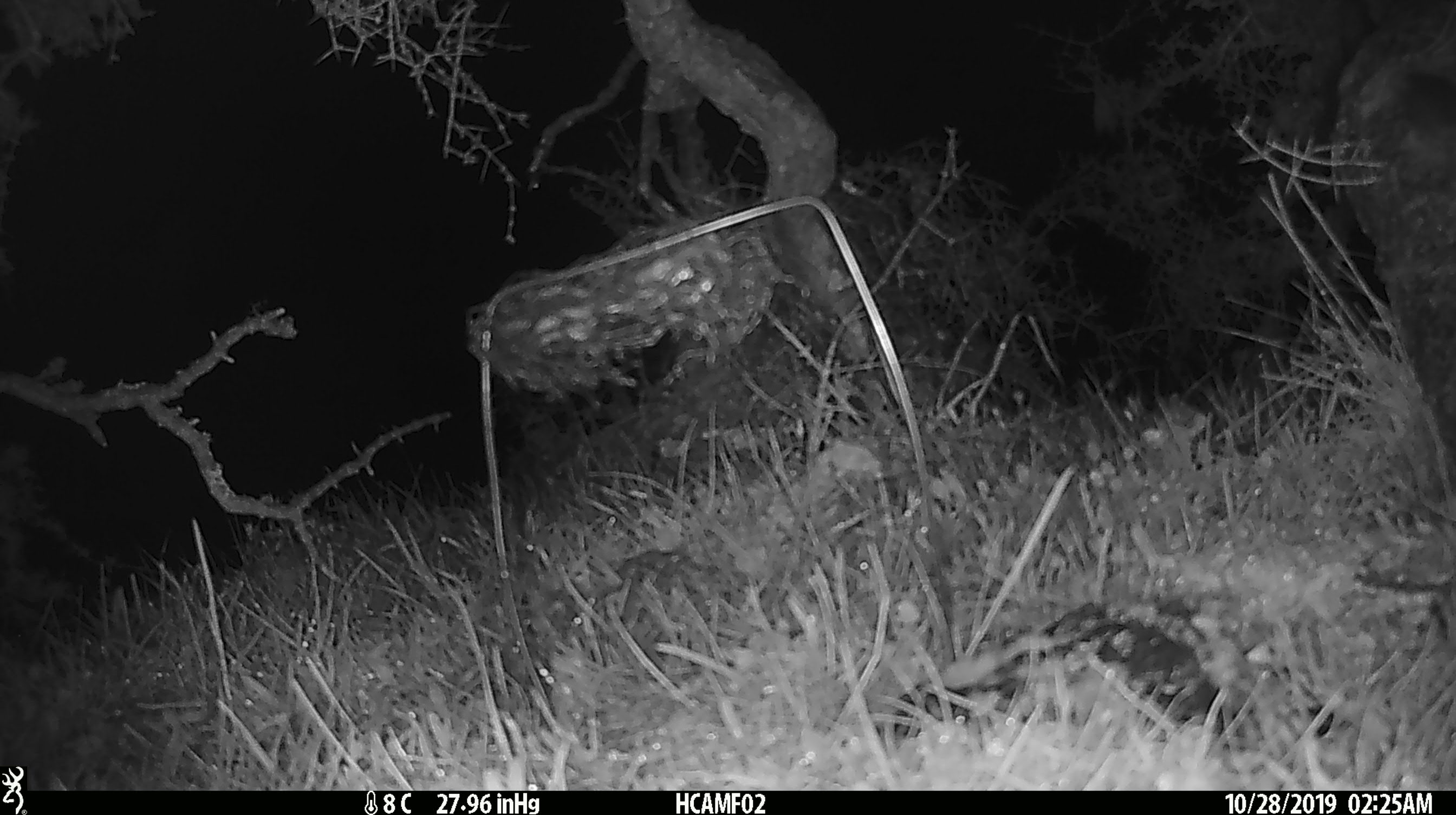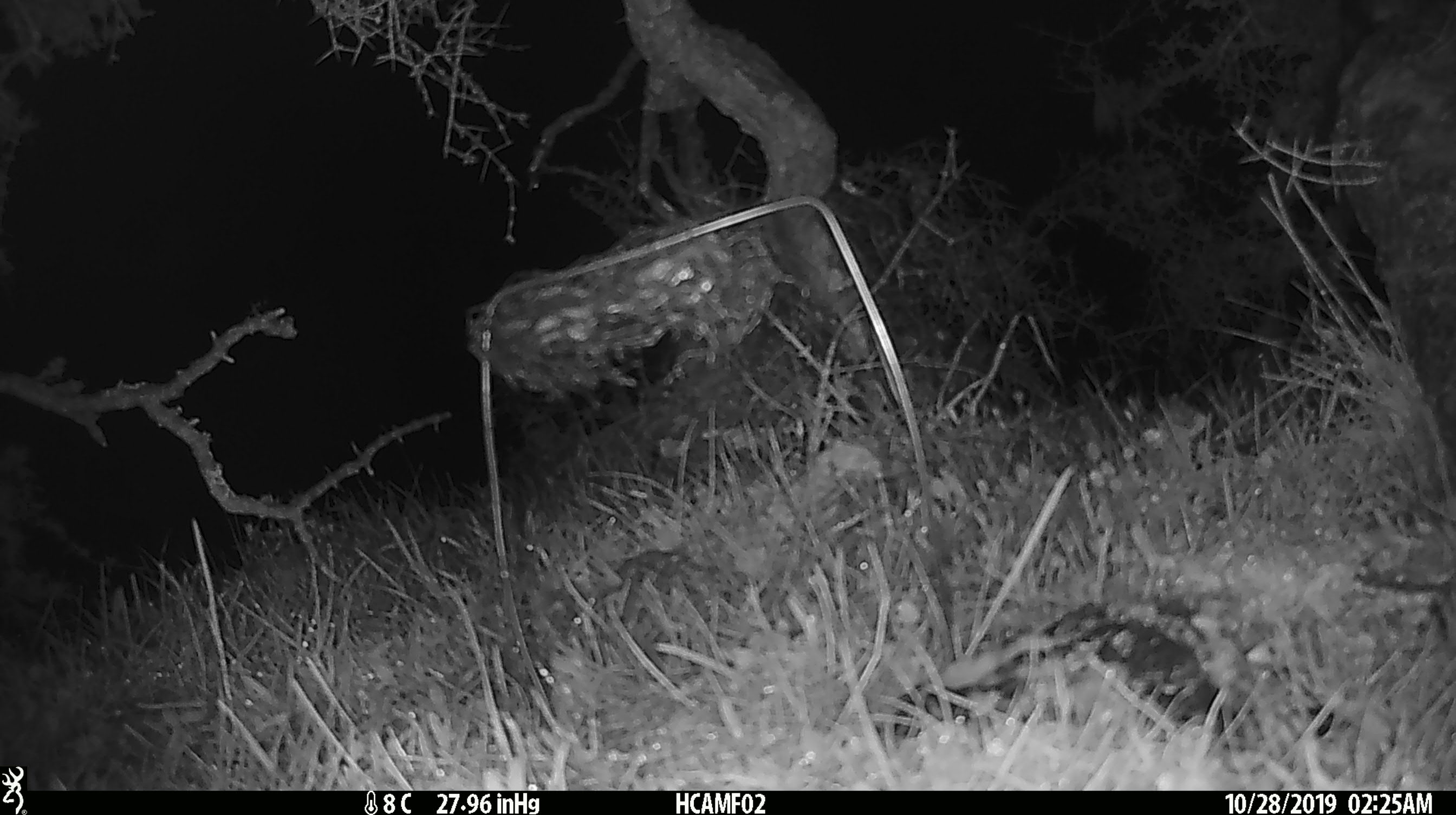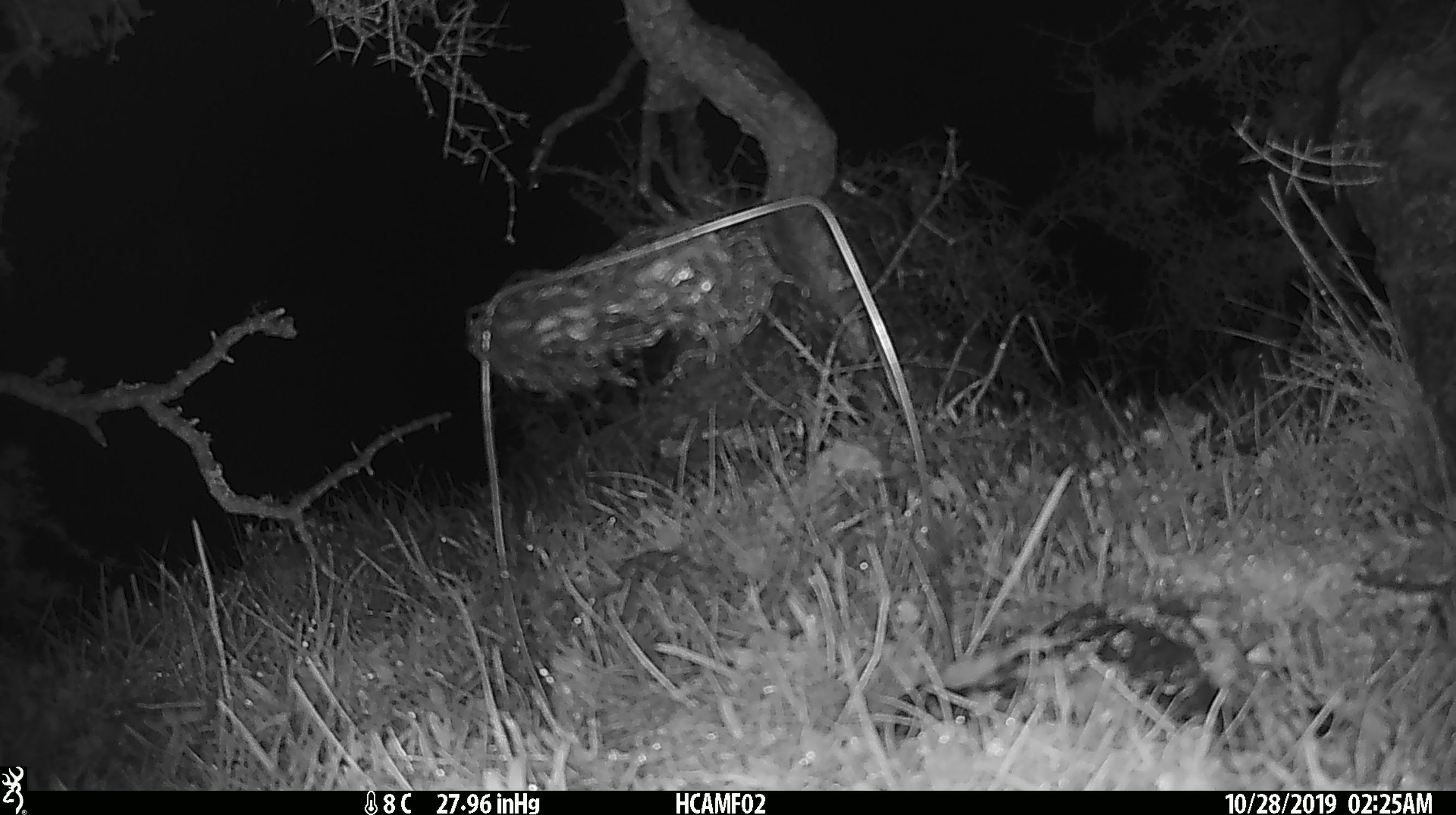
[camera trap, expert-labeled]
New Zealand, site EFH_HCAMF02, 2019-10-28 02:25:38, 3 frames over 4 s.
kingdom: Animalia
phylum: Chordata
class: Mammalia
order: Rodentia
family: Muridae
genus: Mus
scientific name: Mus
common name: mouse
Mouse (Mus).